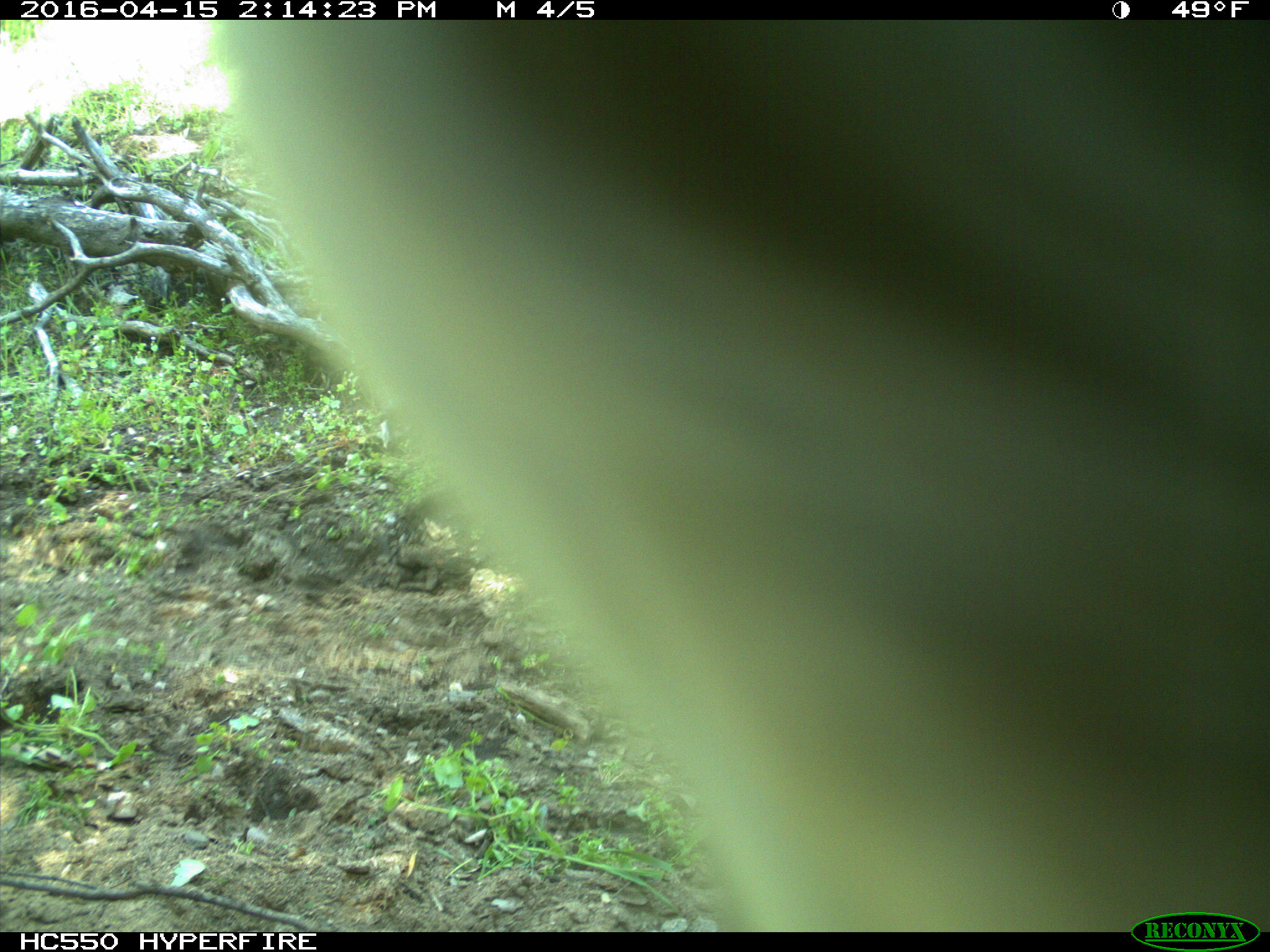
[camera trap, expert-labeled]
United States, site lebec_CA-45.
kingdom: Animalia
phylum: Chordata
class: Mammalia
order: Artiodactyla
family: Bovidae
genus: Bos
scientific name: Bos taurus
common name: domestic cow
Bos taurus (domestic cow).